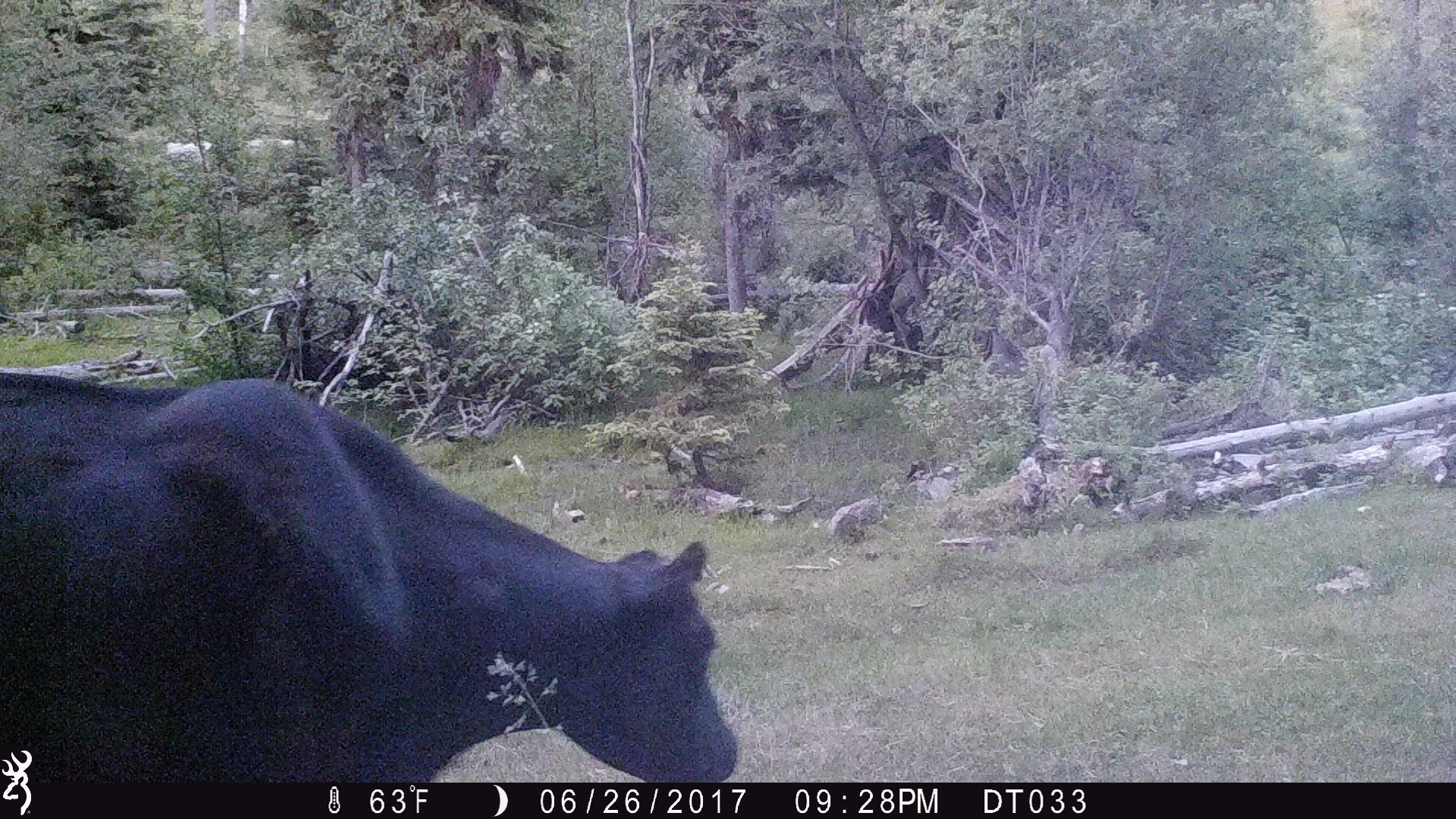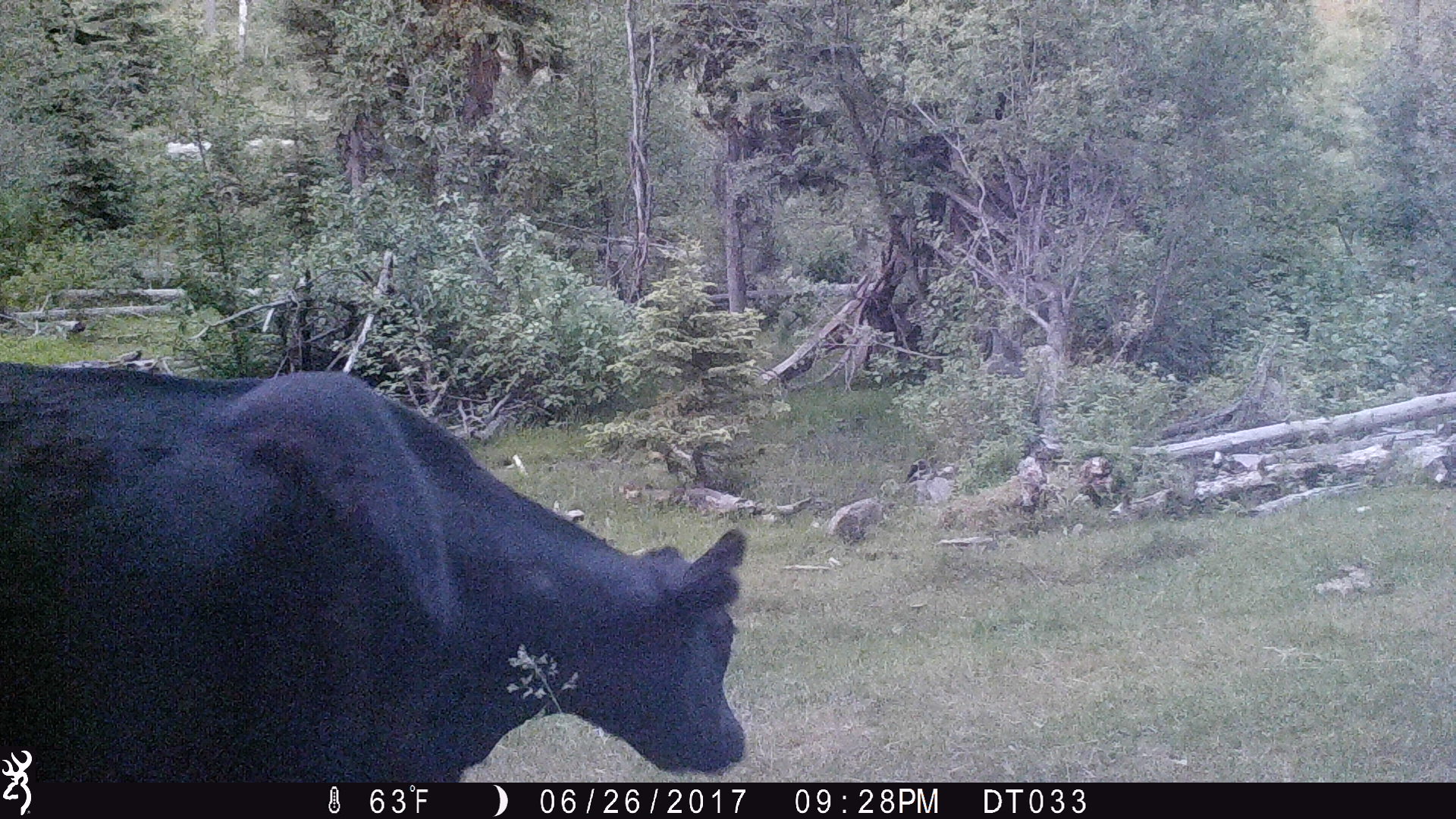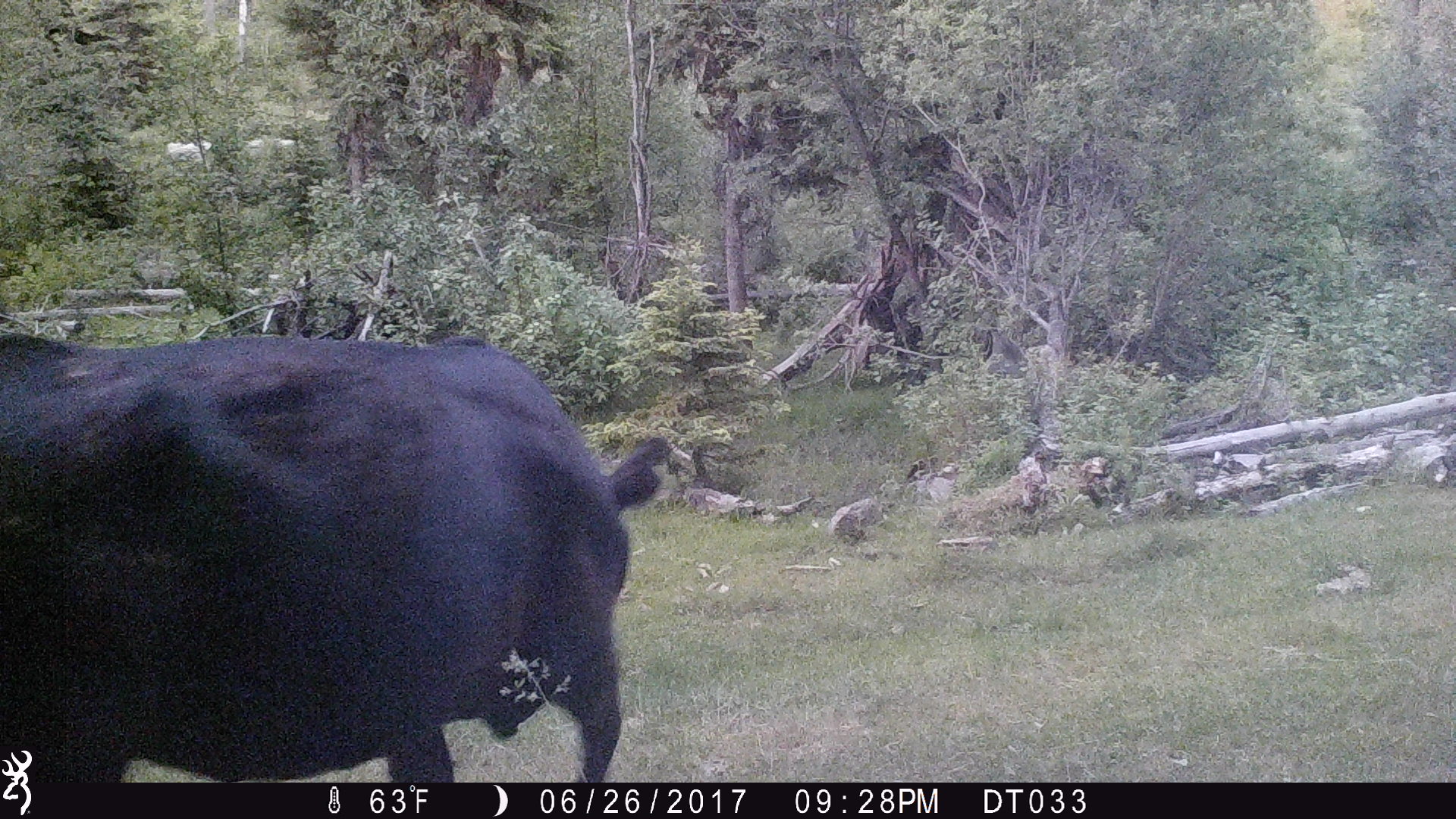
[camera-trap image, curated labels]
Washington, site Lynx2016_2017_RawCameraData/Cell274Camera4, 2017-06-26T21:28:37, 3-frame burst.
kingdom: Animalia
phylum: Chordata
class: Mammalia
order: Artiodactyla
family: Bovidae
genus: Bos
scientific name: Bos taurus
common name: domestic cattle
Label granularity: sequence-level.